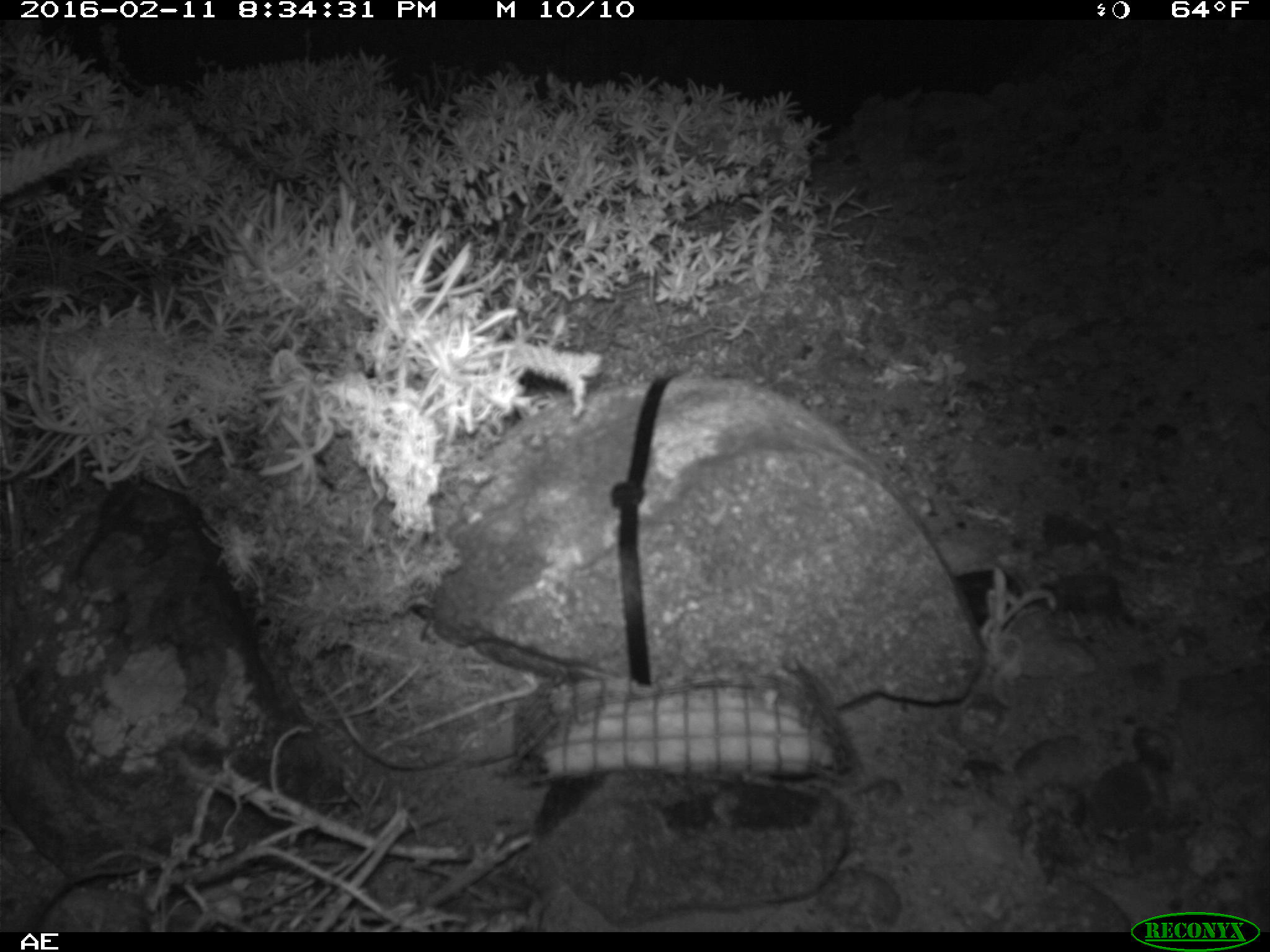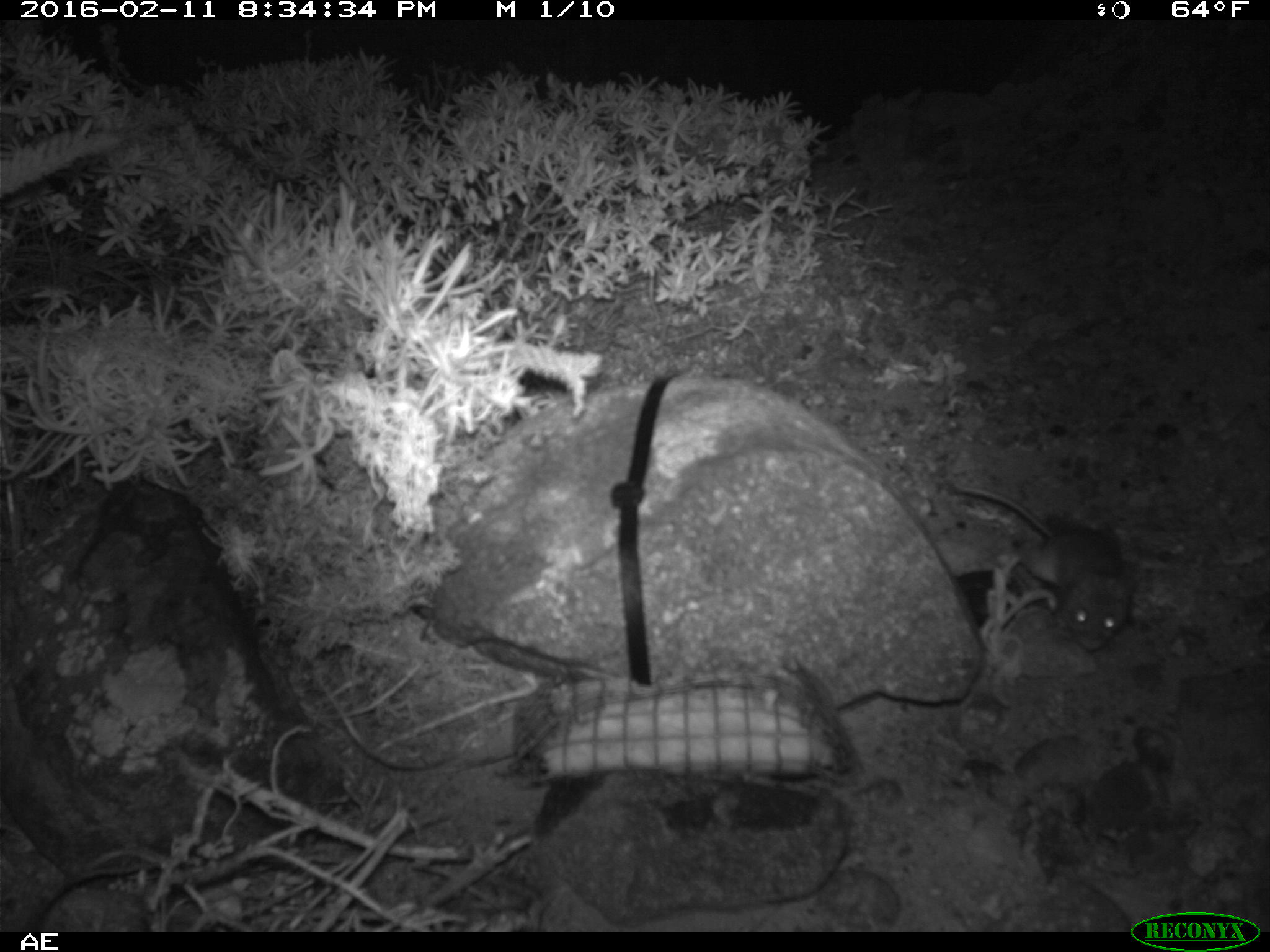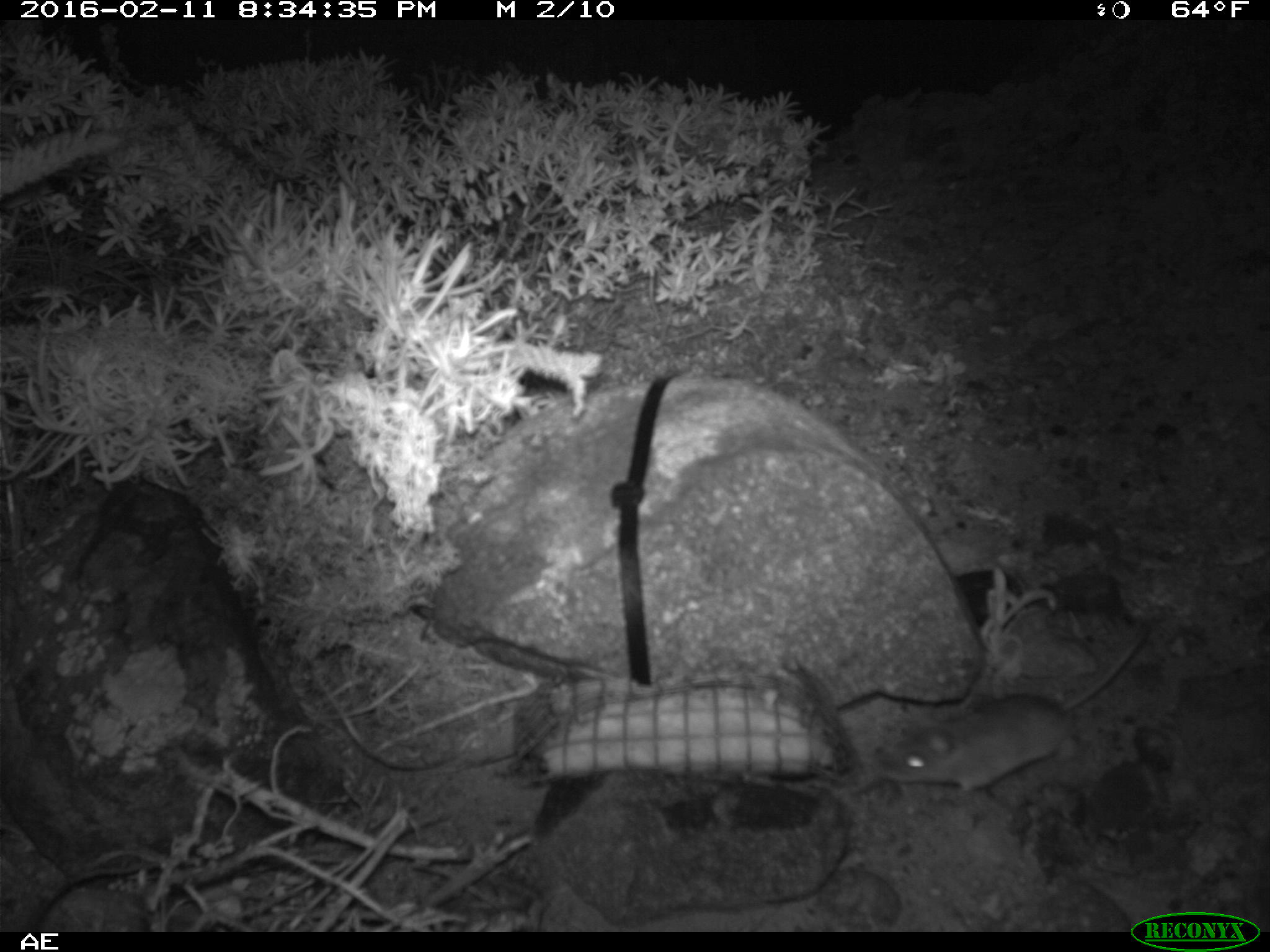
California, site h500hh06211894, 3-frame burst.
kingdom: Animalia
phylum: Chordata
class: Mammalia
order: Rodentia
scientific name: Rodentia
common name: rodent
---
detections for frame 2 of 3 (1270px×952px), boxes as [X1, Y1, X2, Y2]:
rodent: [943, 455, 1135, 649]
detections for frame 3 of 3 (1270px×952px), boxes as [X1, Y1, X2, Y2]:
rodent: [873, 627, 1149, 794]